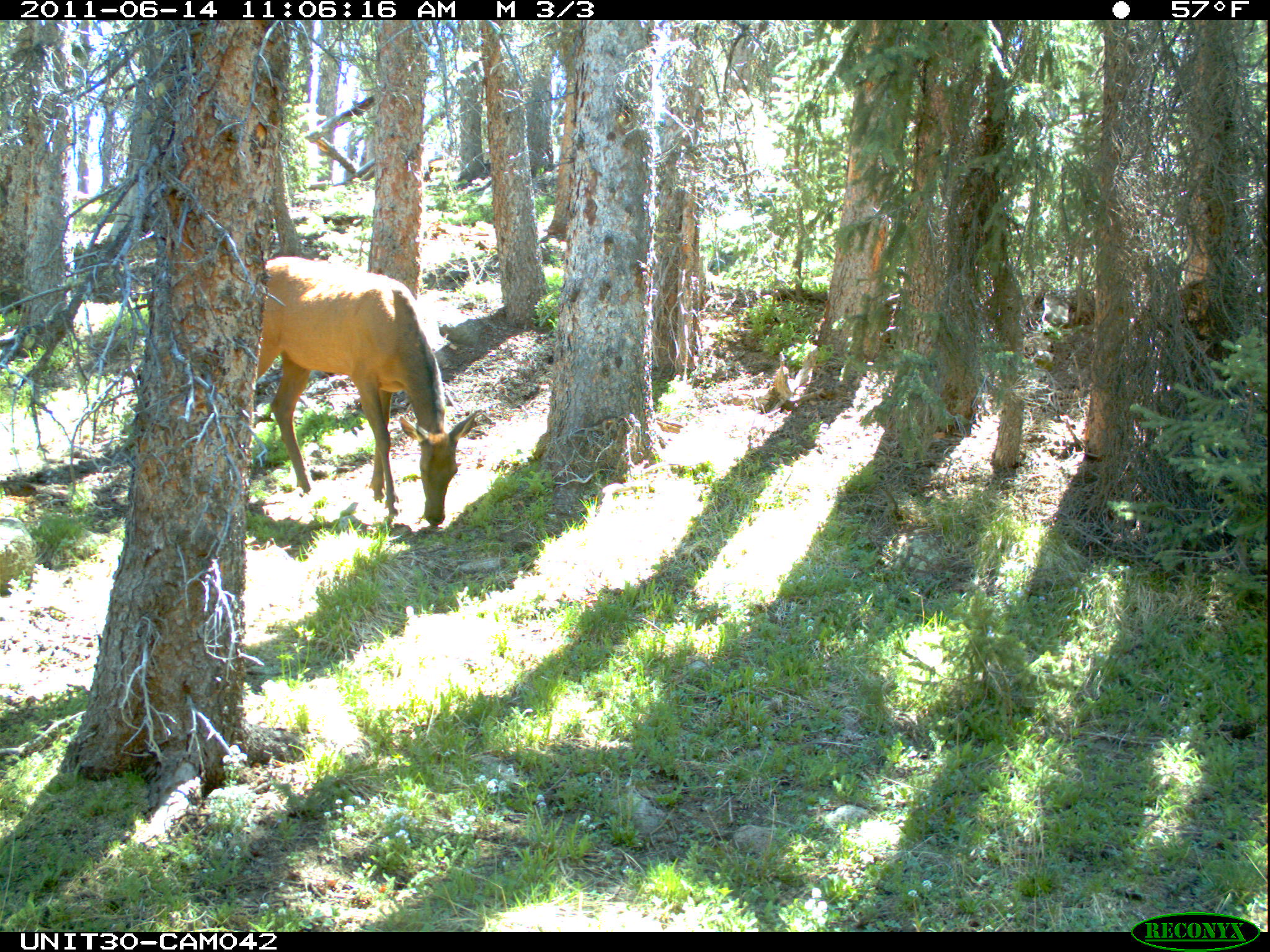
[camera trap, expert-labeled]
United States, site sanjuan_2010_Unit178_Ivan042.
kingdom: Animalia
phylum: Chordata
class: Mammalia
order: Artiodactyla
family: Cervidae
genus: Cervus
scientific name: Cervus elaphus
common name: red deer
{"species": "Cervus elaphus (red deer)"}